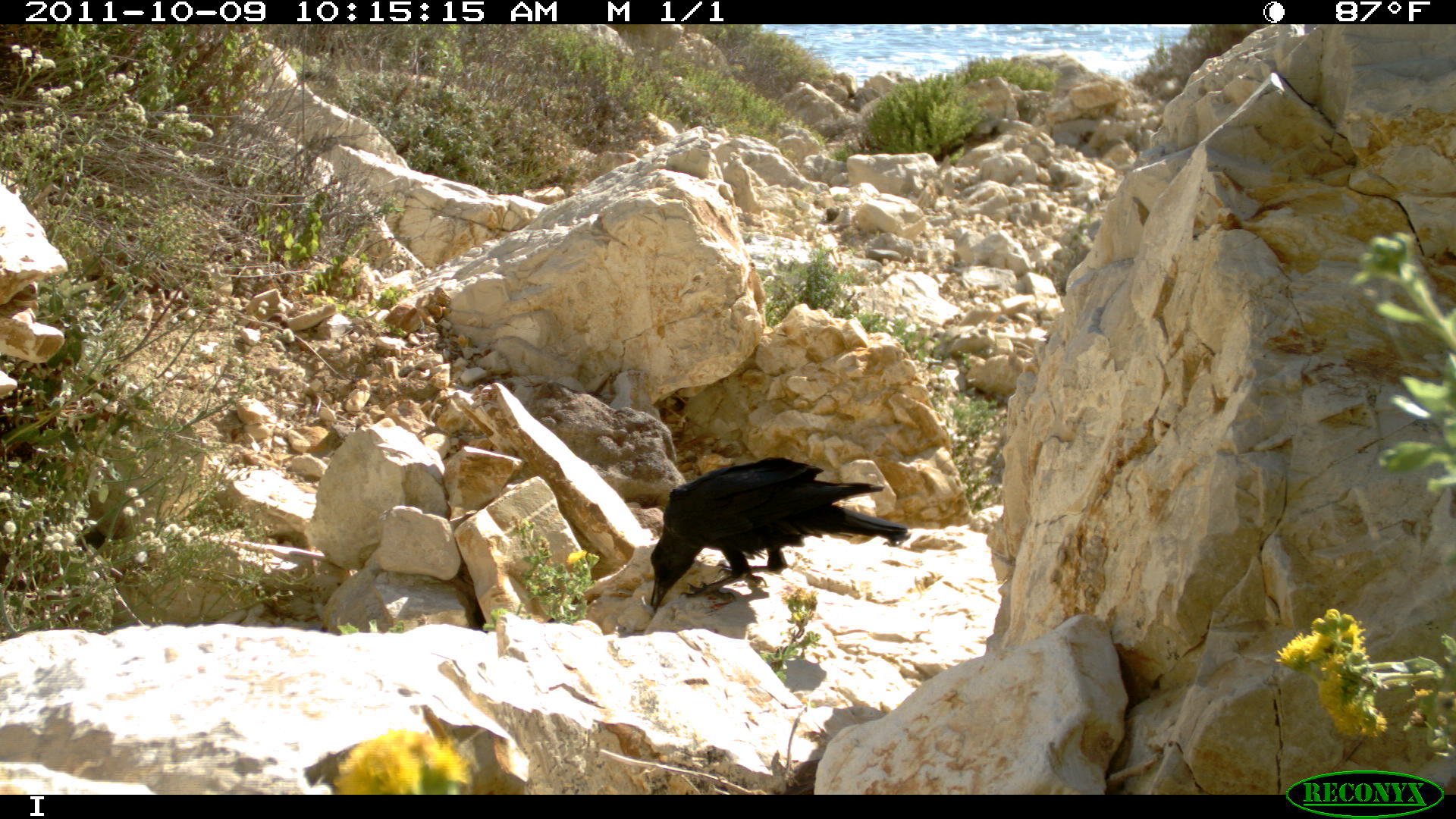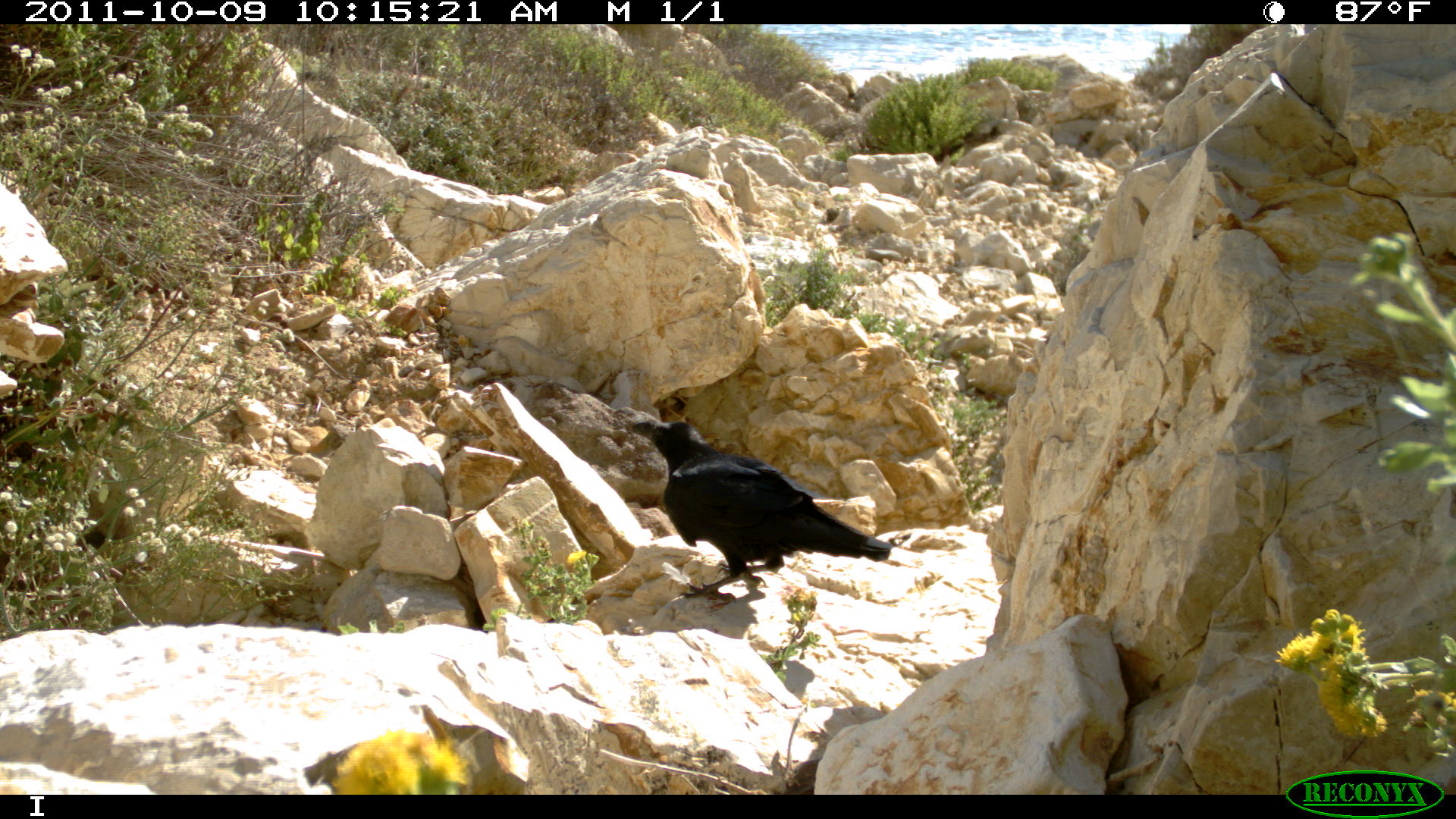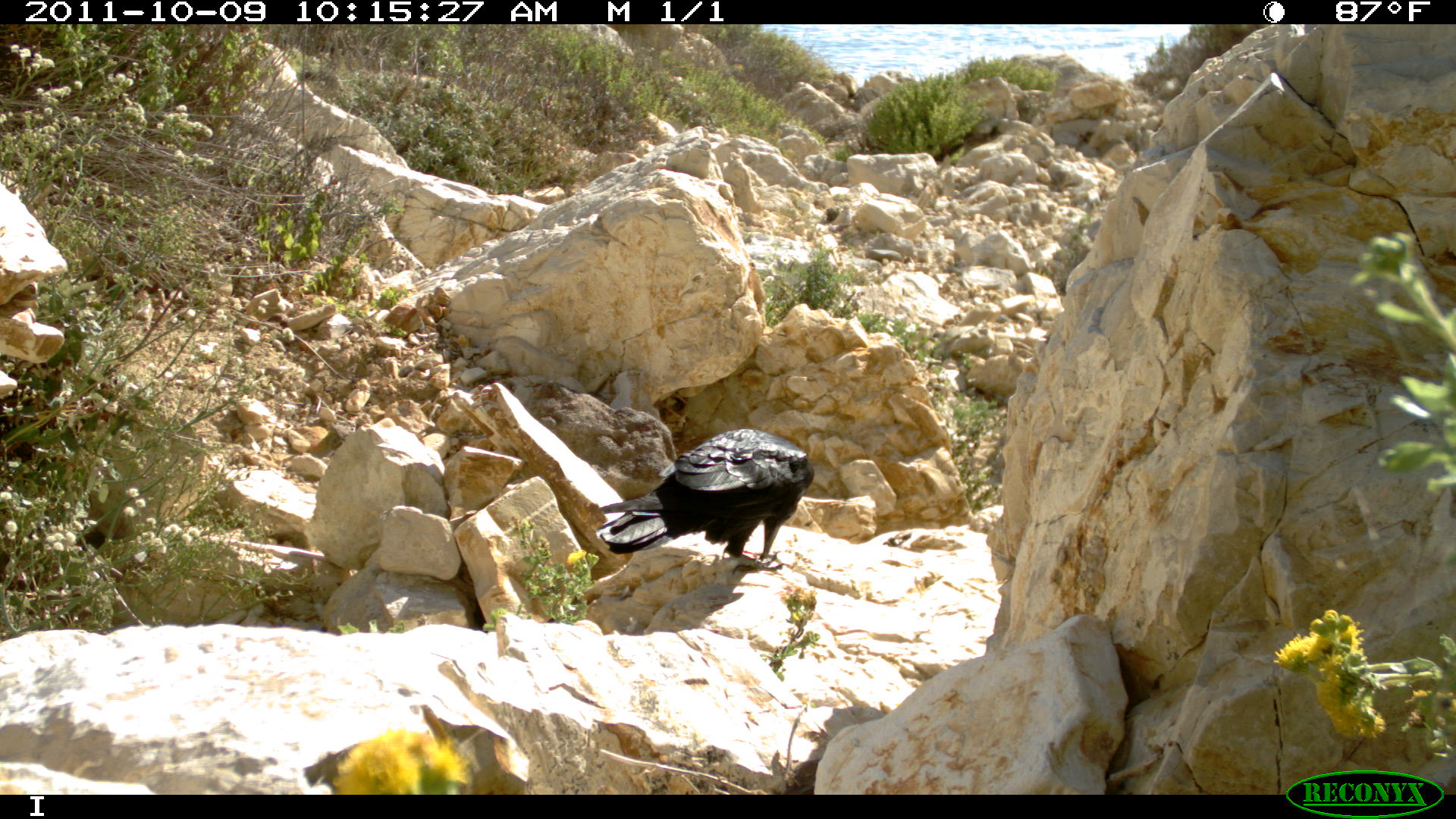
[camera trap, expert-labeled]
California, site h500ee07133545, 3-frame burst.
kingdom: Animalia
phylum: Chordata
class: Aves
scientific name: Aves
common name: bird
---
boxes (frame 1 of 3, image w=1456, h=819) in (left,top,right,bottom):
bird: (648,457,908,614)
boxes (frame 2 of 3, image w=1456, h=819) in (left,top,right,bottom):
bird: (631,422,893,602)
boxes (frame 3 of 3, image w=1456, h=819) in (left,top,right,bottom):
bird: (593,428,814,575)